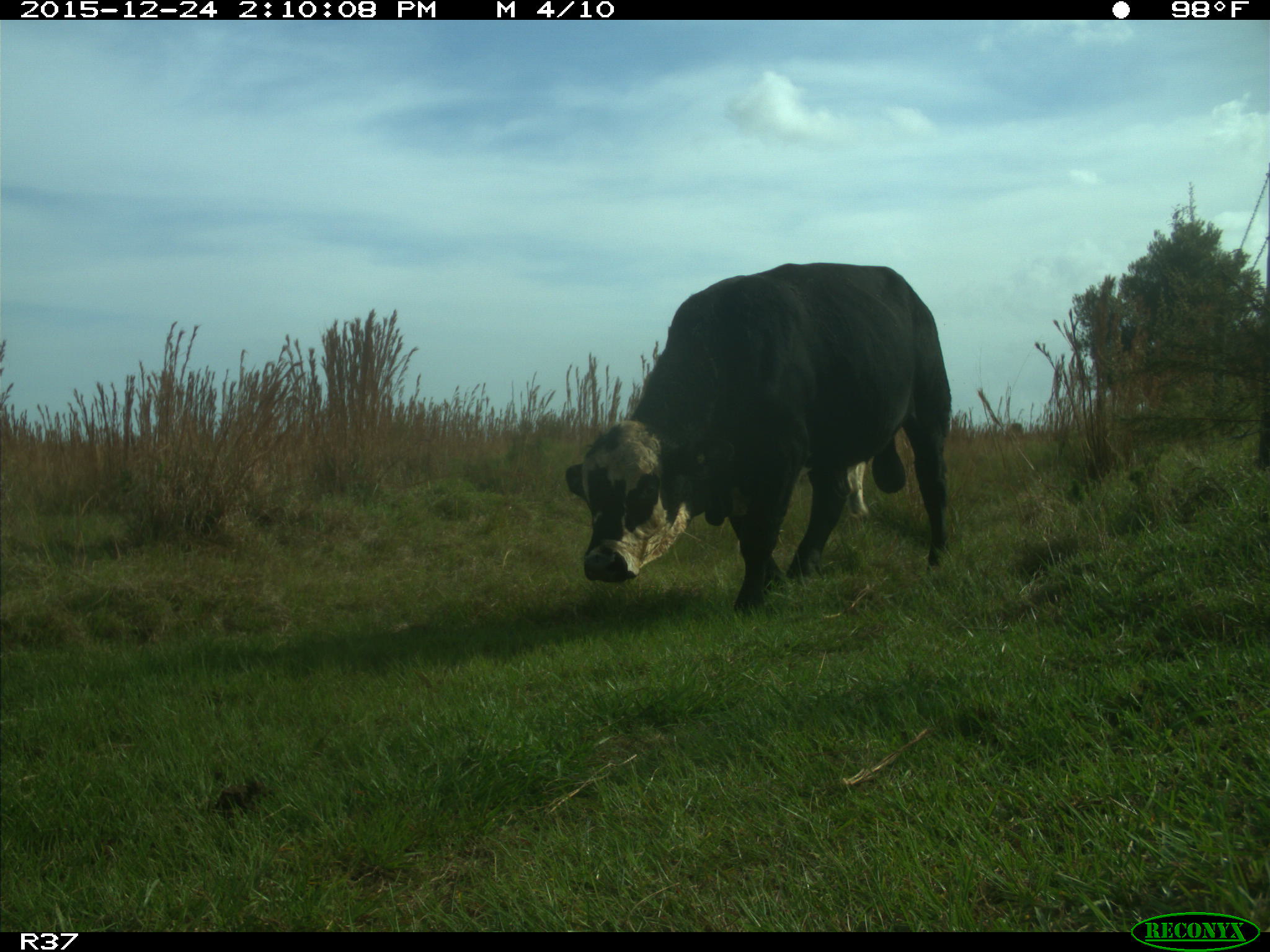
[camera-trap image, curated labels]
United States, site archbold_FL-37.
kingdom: Animalia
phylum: Chordata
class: Mammalia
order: Artiodactyla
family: Bovidae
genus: Bos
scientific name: Bos taurus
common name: domestic cow